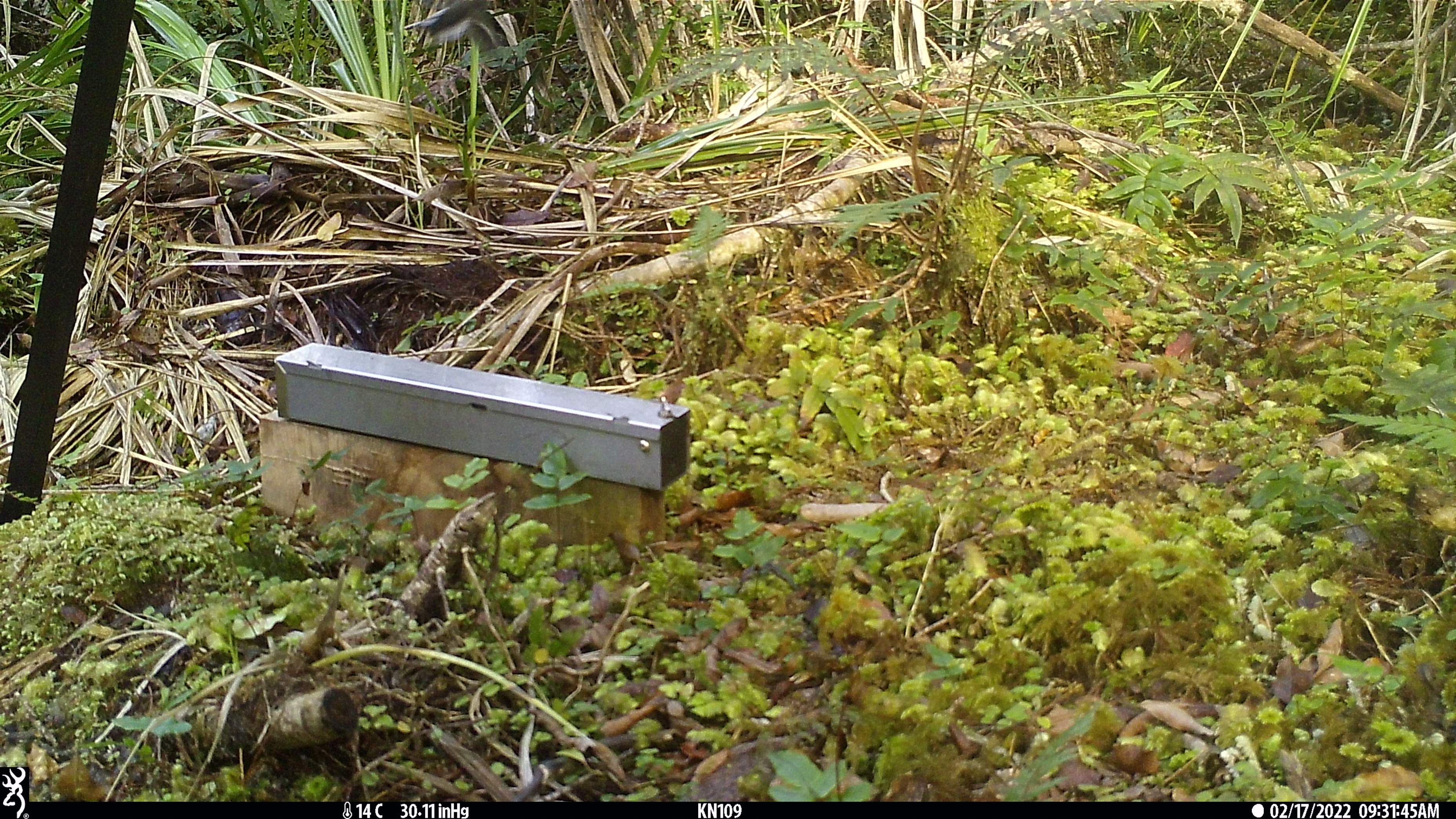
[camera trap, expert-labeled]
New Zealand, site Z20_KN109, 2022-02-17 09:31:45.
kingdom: Animalia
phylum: Chordata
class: Aves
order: Passeriformes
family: Petroicidae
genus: Petroica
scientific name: Petroica macrocephala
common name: tomtit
Tomtit (Petroica macrocephala).